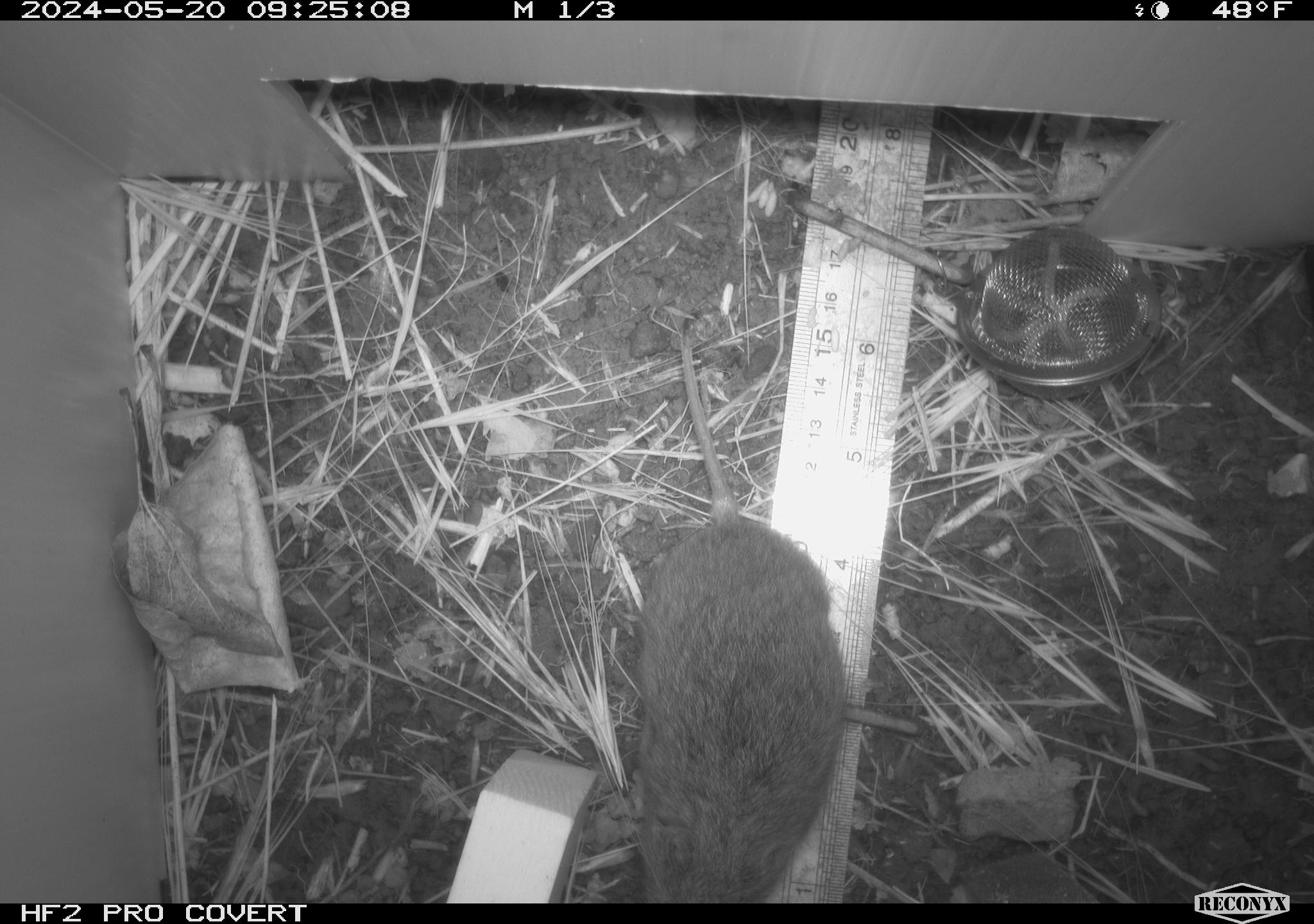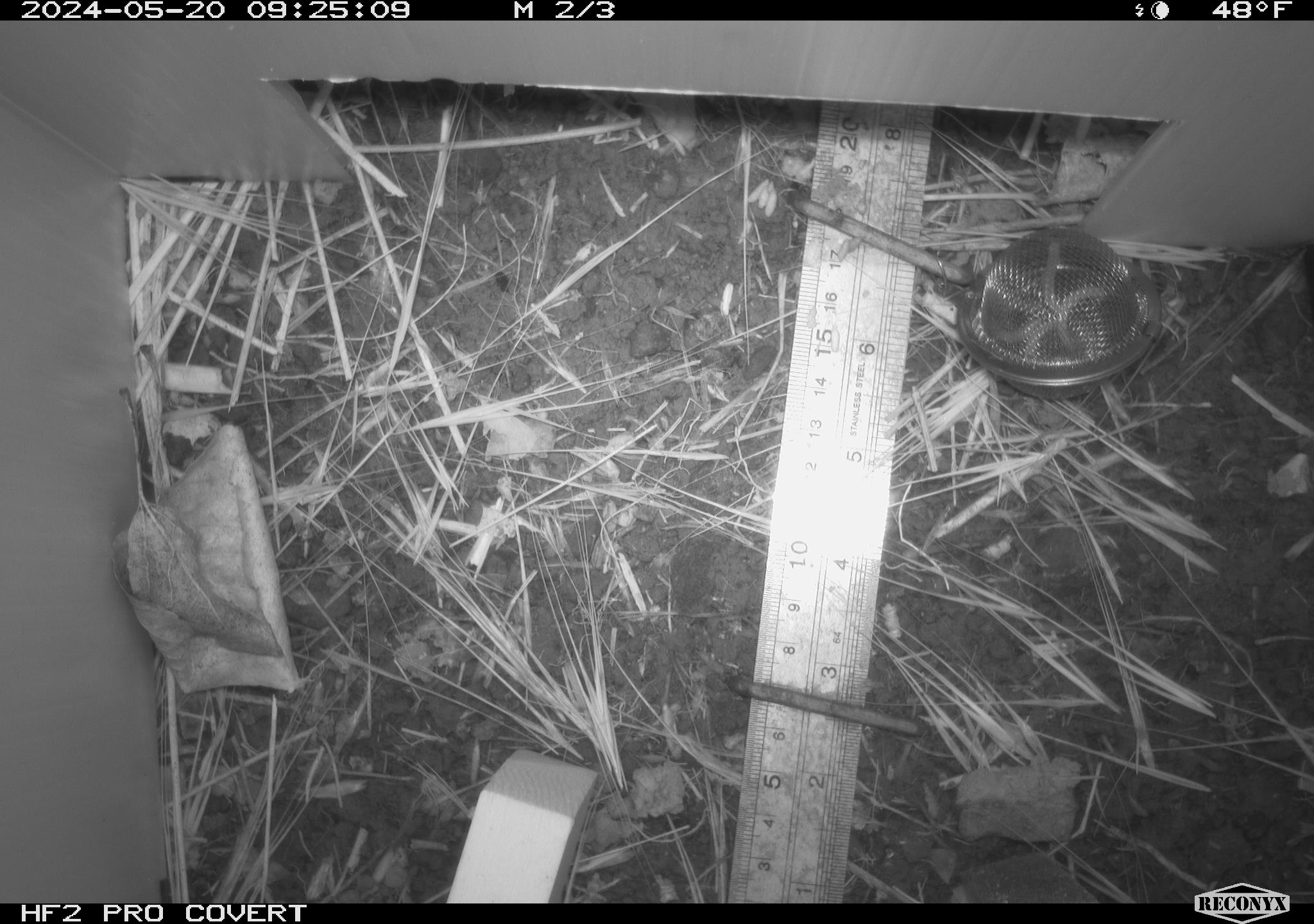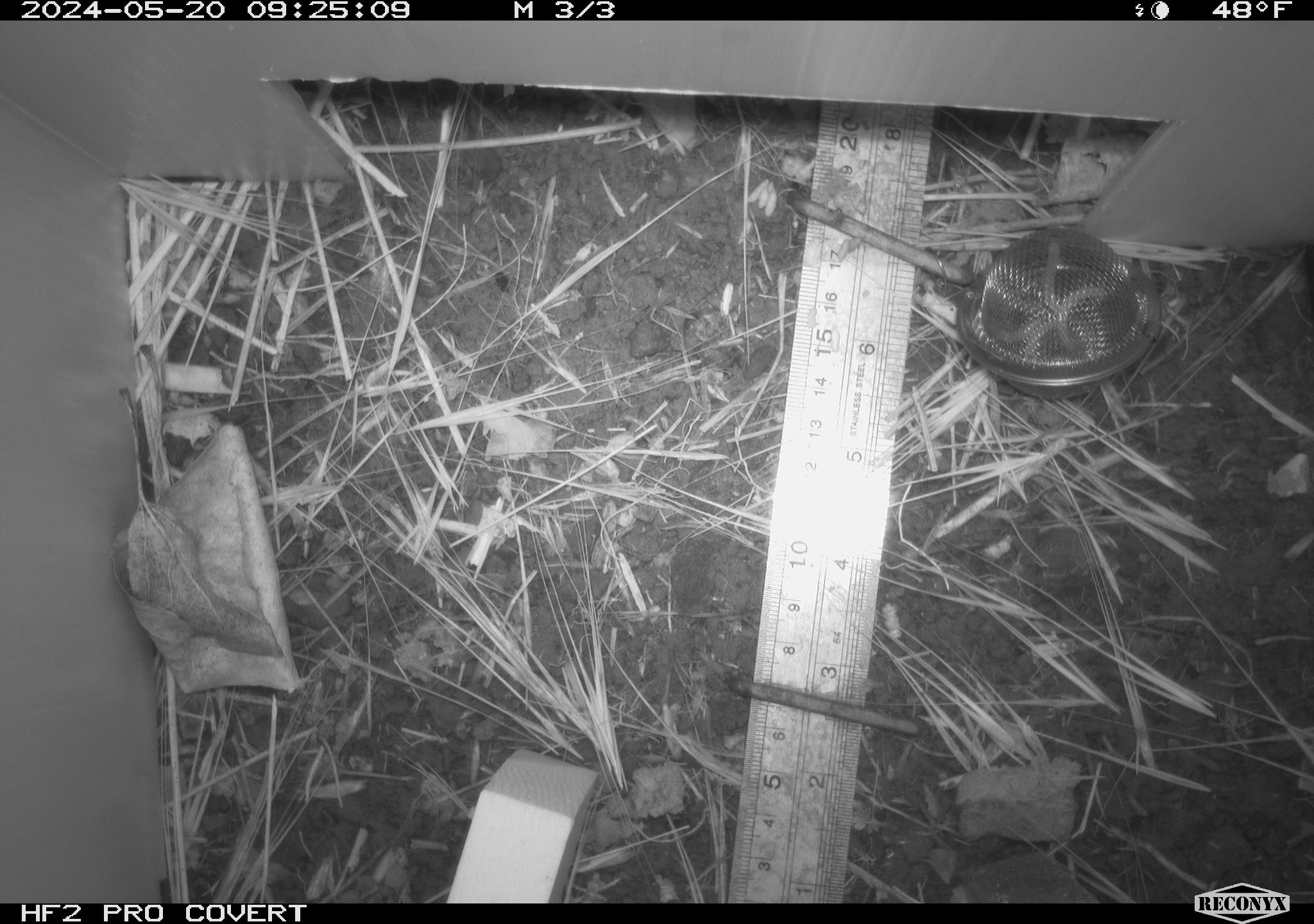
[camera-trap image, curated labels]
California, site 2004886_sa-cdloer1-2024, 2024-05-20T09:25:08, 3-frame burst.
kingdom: Animalia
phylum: Chordata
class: Mammalia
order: Rodentia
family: Cricetidae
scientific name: Arvicolinae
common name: voles, lemmings, and muskrats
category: arvicolinae subfamily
Arvicolinae subfamily (voles, lemmings, and muskrats) (Arvicolinae).